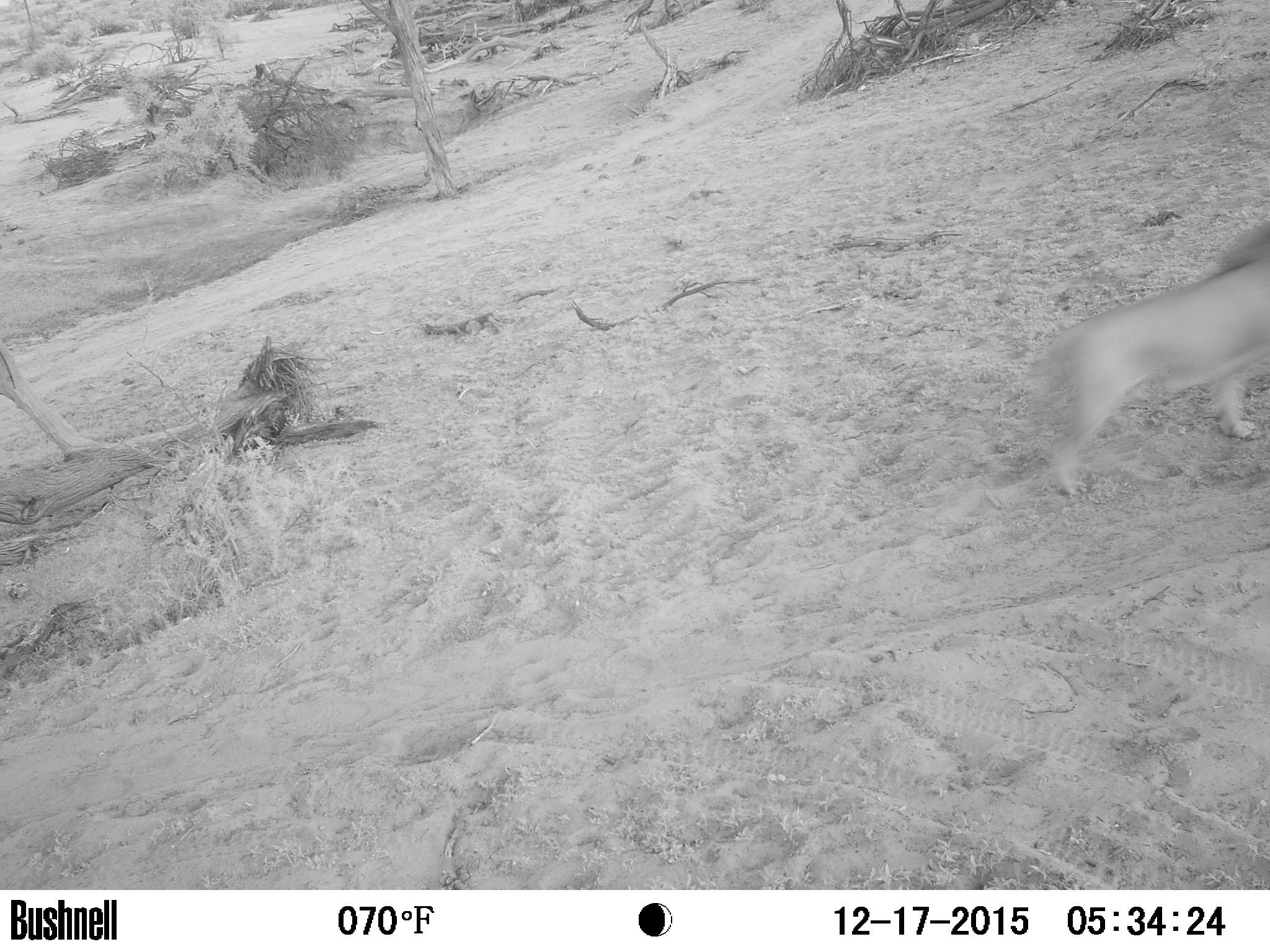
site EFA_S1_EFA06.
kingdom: Animalia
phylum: Chordata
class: Mammalia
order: Carnivora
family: Felidae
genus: Panthera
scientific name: Panthera leo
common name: lion male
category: lionmale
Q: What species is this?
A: Lionmale (lion male) (Panthera leo).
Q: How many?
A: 1.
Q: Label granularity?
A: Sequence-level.